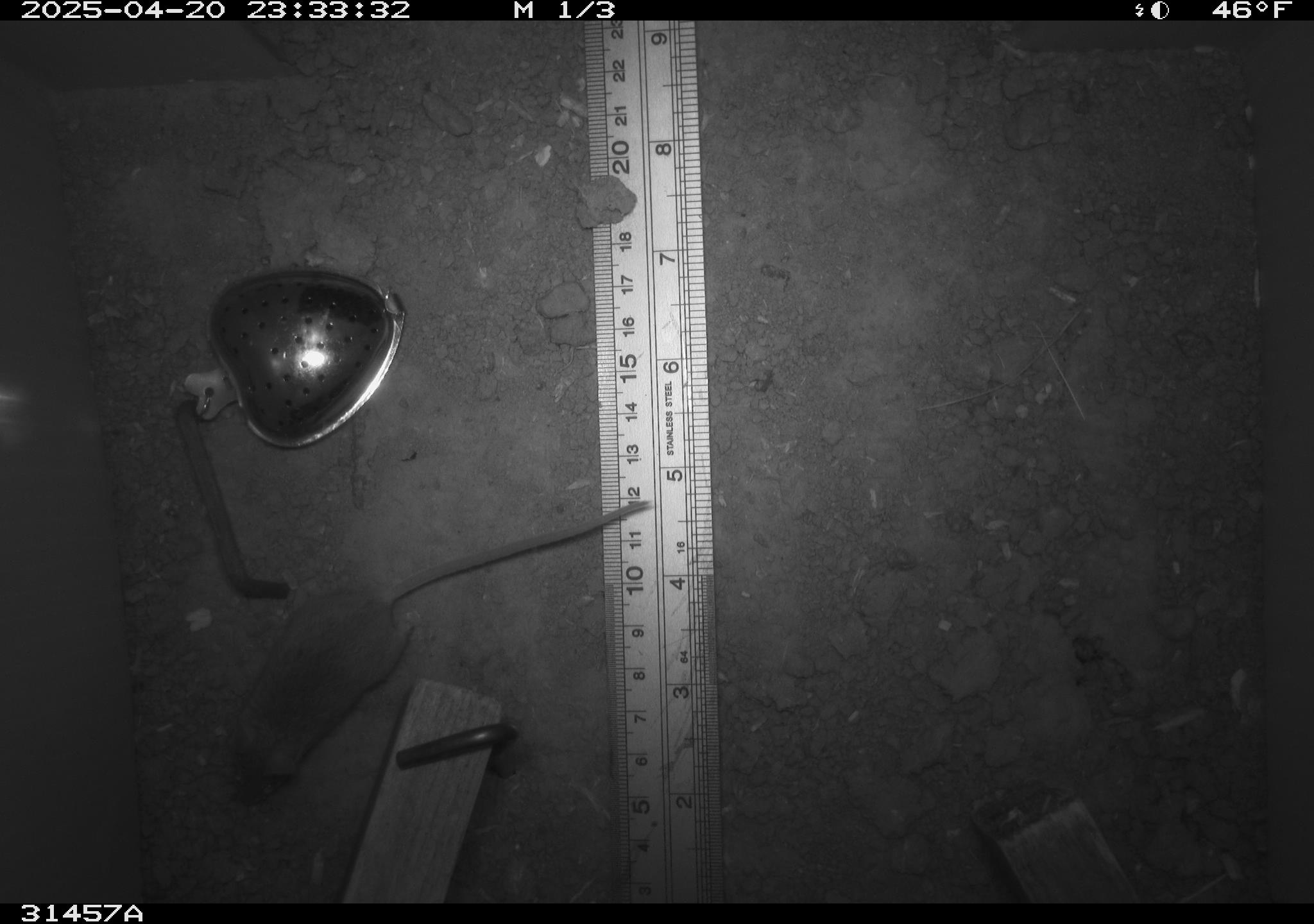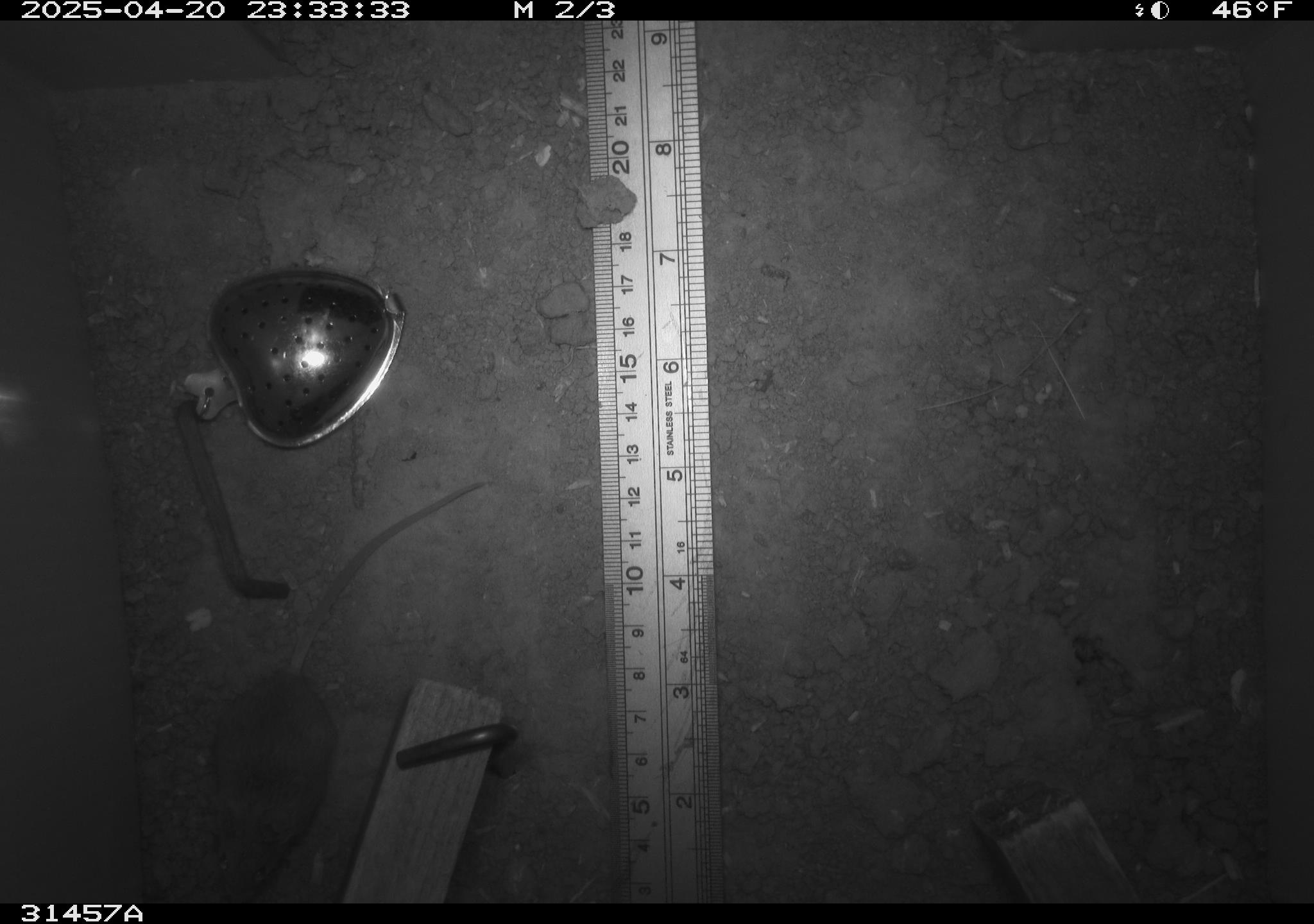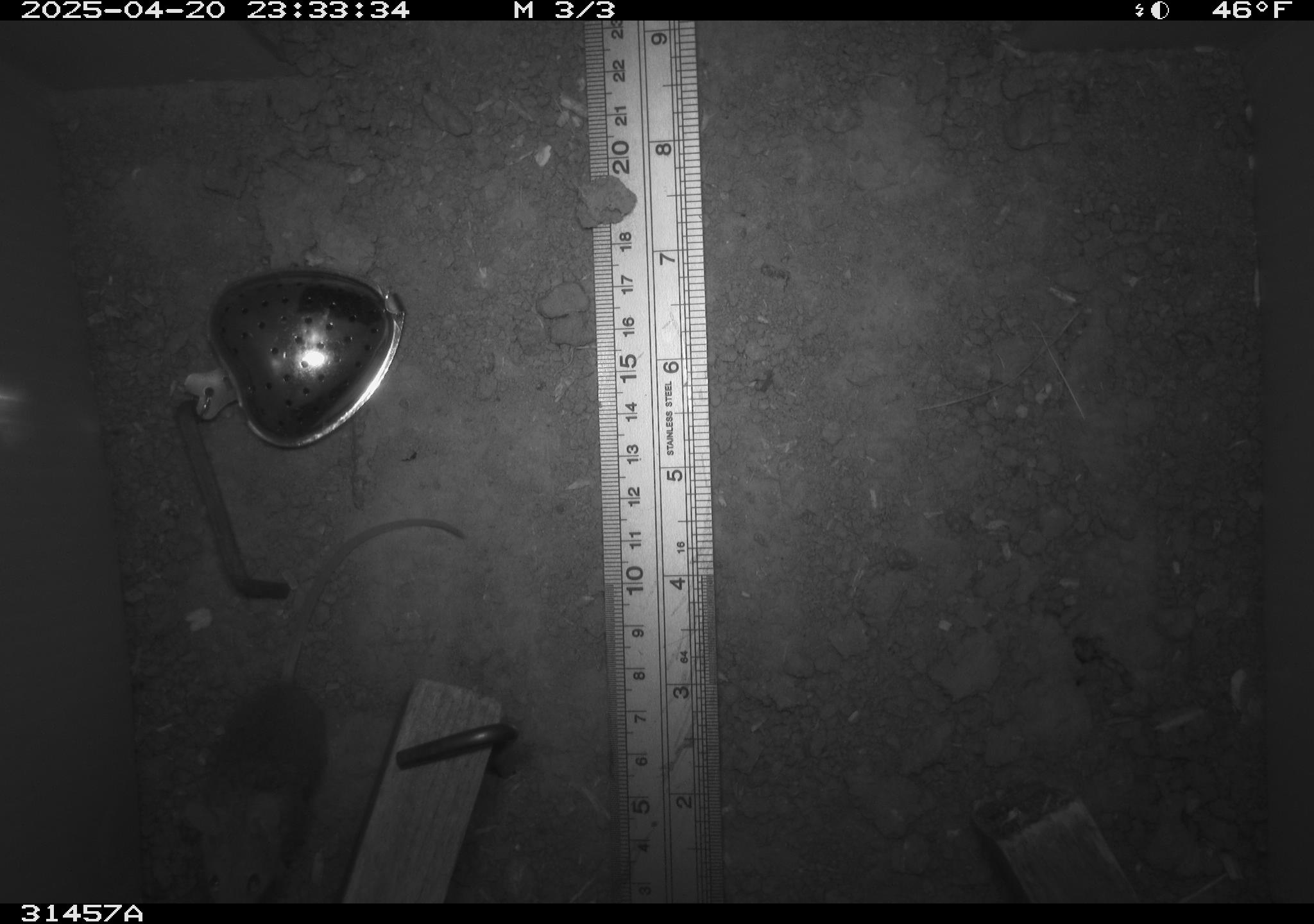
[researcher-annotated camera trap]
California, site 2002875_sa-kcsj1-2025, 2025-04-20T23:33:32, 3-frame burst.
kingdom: Animalia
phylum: Chordata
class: Mammalia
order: Rodentia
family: Muridae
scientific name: Muridae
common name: murids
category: muridae family